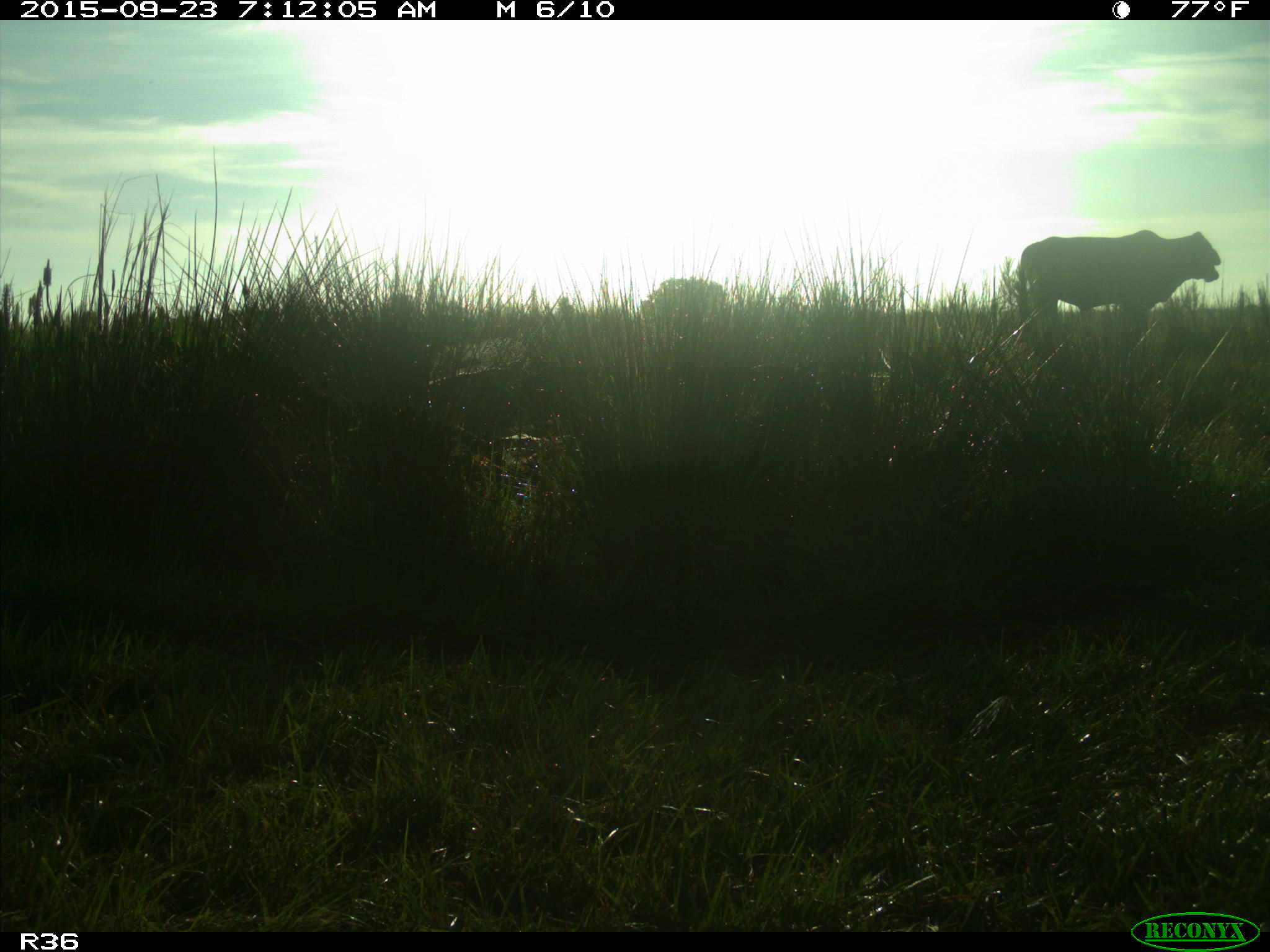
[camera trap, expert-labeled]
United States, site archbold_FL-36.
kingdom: Animalia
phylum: Chordata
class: Mammalia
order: Artiodactyla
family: Bovidae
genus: Bos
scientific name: Bos taurus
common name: domestic cow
Bos taurus (domestic cow).